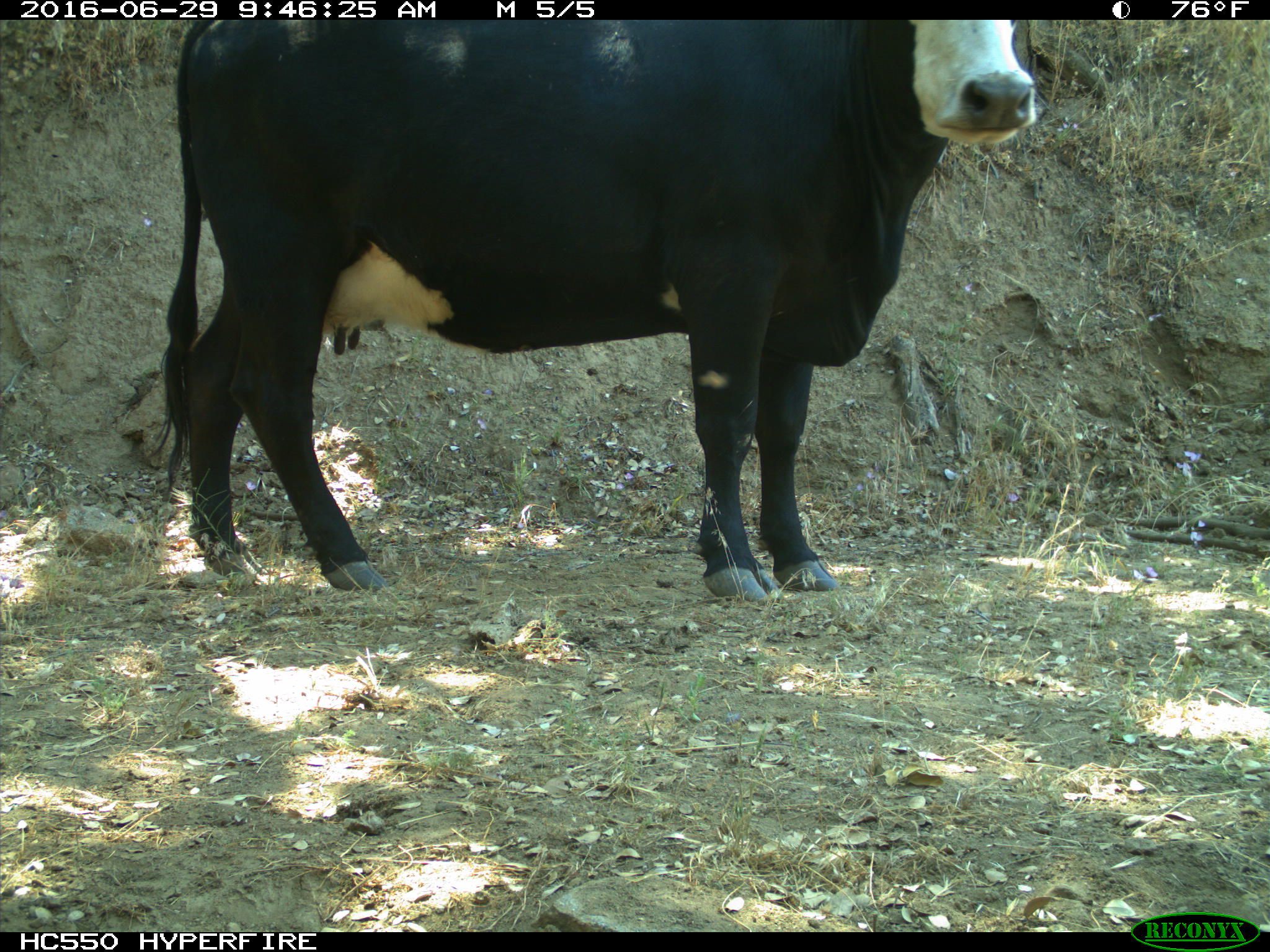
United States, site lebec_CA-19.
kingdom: Animalia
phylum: Chordata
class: Mammalia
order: Artiodactyla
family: Bovidae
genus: Bos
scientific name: Bos taurus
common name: domestic cow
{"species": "Bos taurus (domestic cow)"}